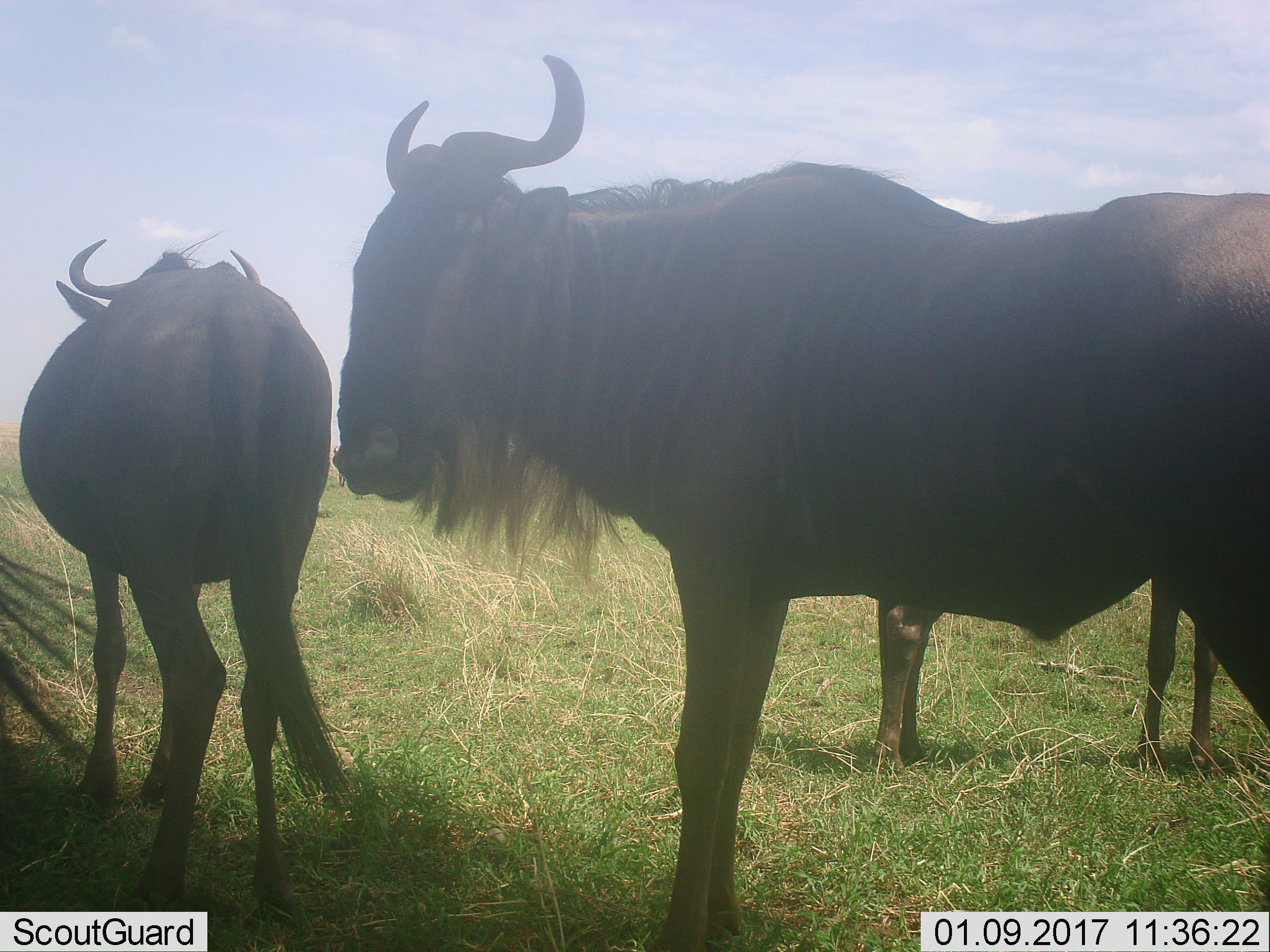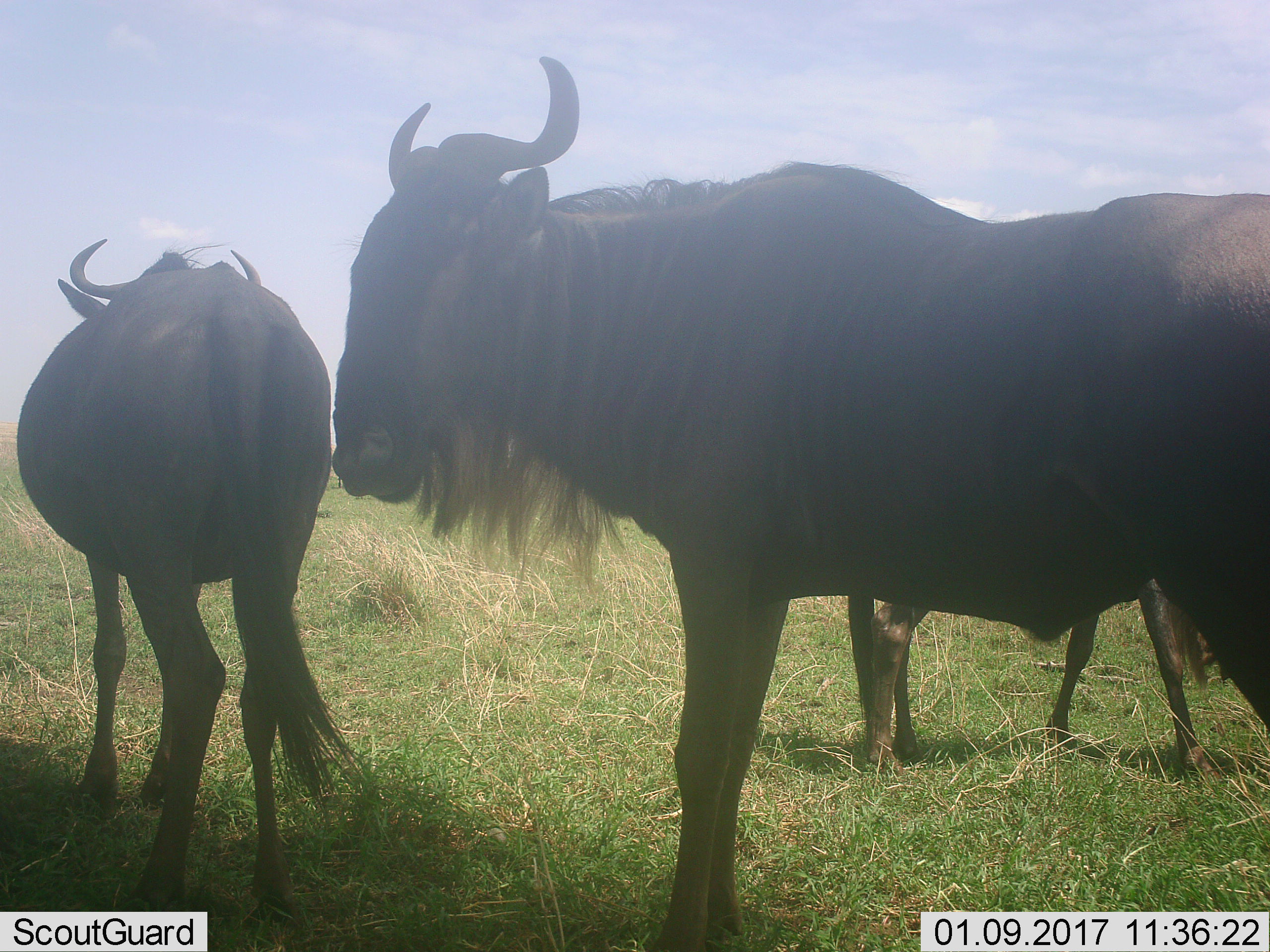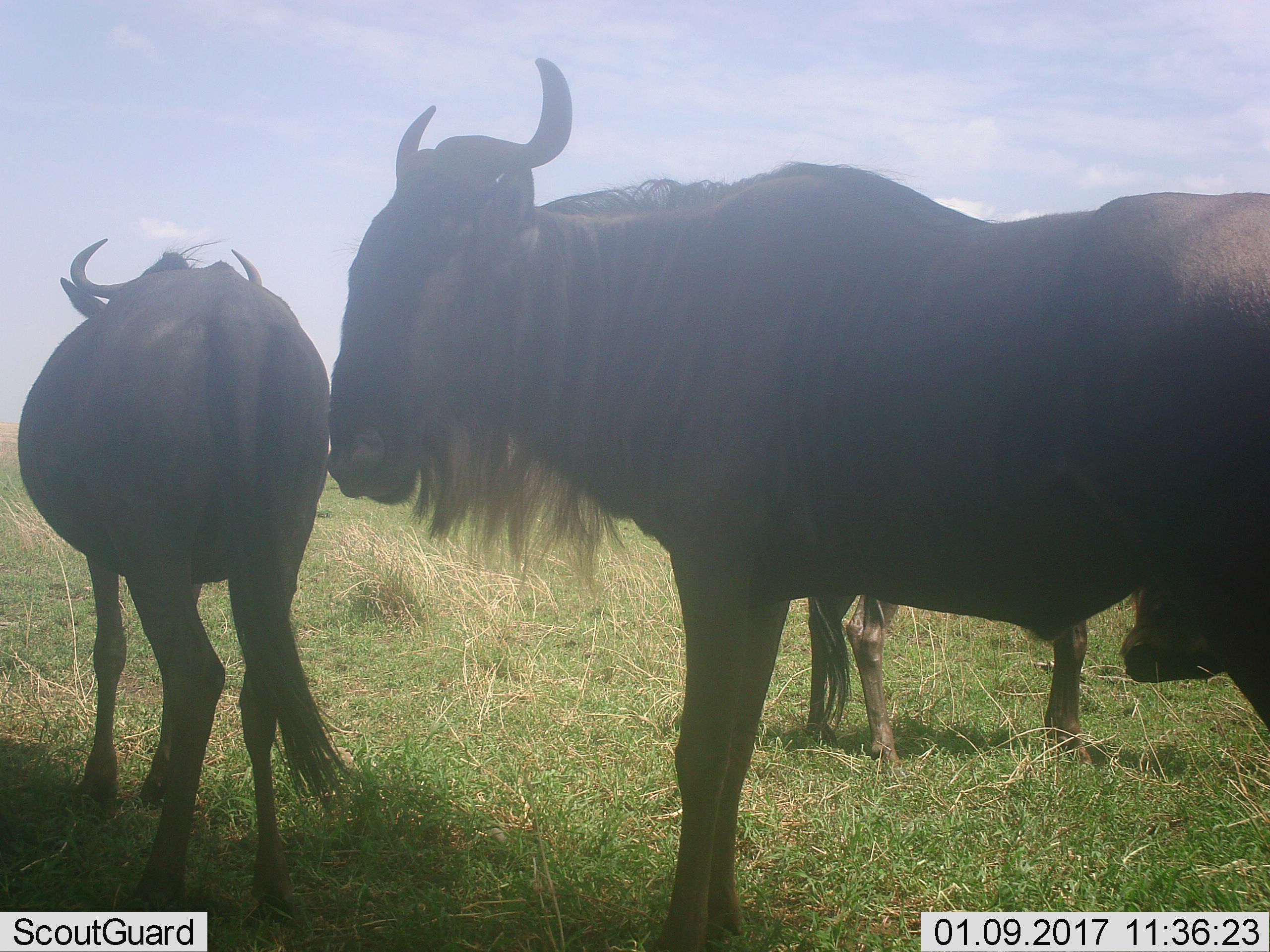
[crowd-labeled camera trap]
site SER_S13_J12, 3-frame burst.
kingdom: Animalia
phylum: Chordata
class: Mammalia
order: Artiodactyla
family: Bovidae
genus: Connochaetes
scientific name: Connochaetes taurinus taurinus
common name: blue wildebeest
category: wildebeestblue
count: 3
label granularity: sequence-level